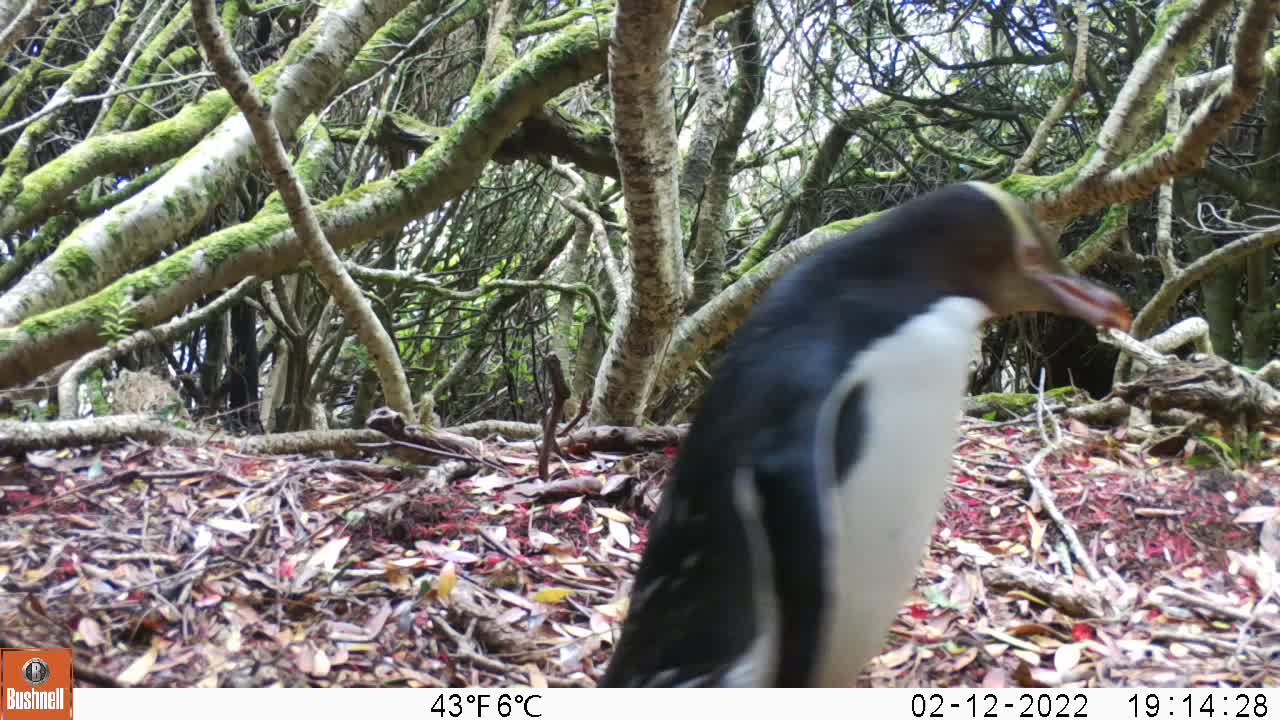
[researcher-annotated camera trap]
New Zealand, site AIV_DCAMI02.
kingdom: Animalia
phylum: Chordata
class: Aves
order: Sphenisciformes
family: Spheniscidae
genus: Megadyptes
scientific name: Megadyptes antipodes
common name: yellow-eyed penguin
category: yellow eyed penguin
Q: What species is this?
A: Yellow eyed penguin (yellow-eyed penguin) (Megadyptes antipodes).